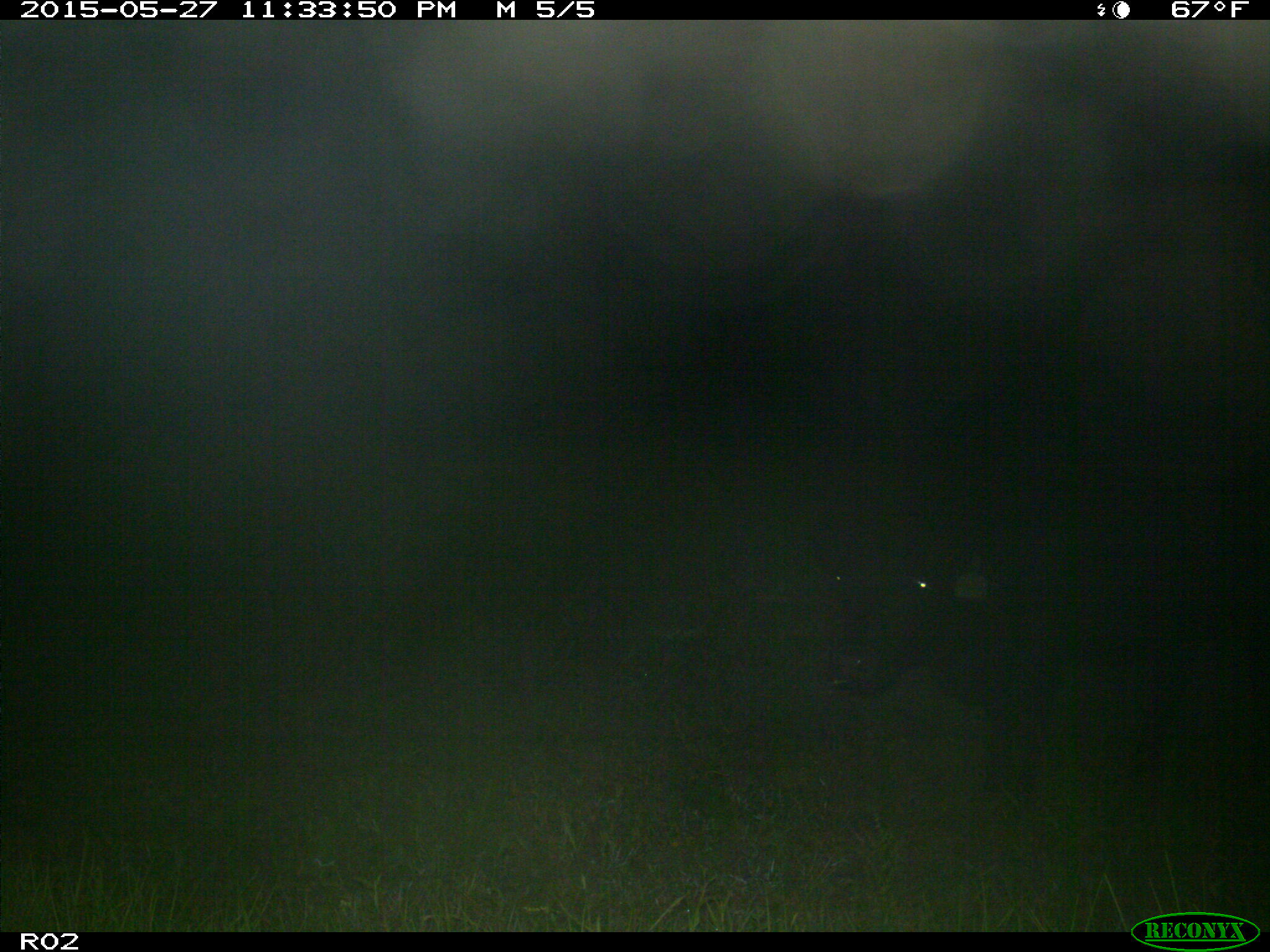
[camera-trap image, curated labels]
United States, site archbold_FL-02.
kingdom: Animalia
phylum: Chordata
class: Mammalia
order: Artiodactyla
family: Bovidae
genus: Bos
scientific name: Bos taurus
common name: domestic cow